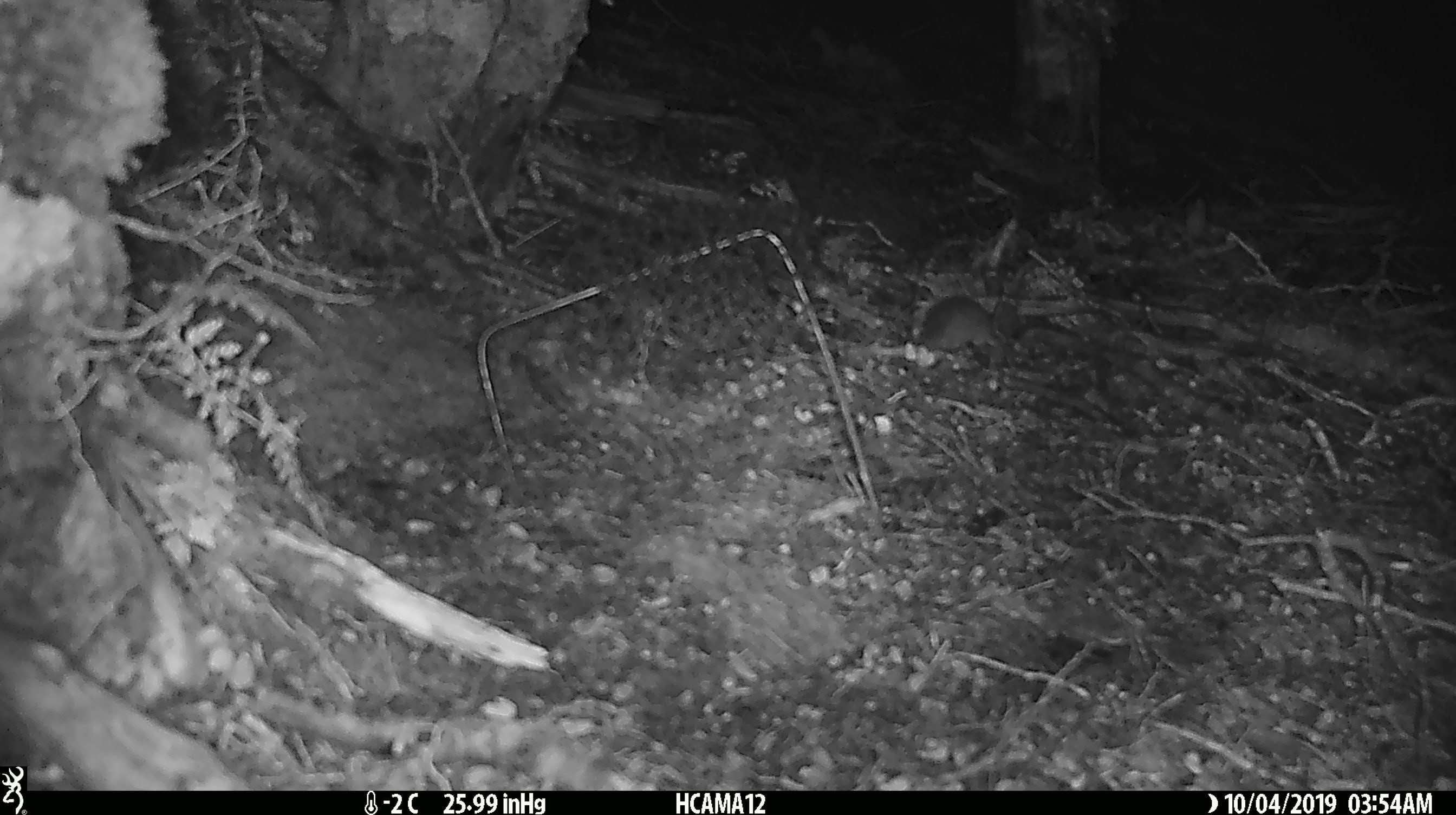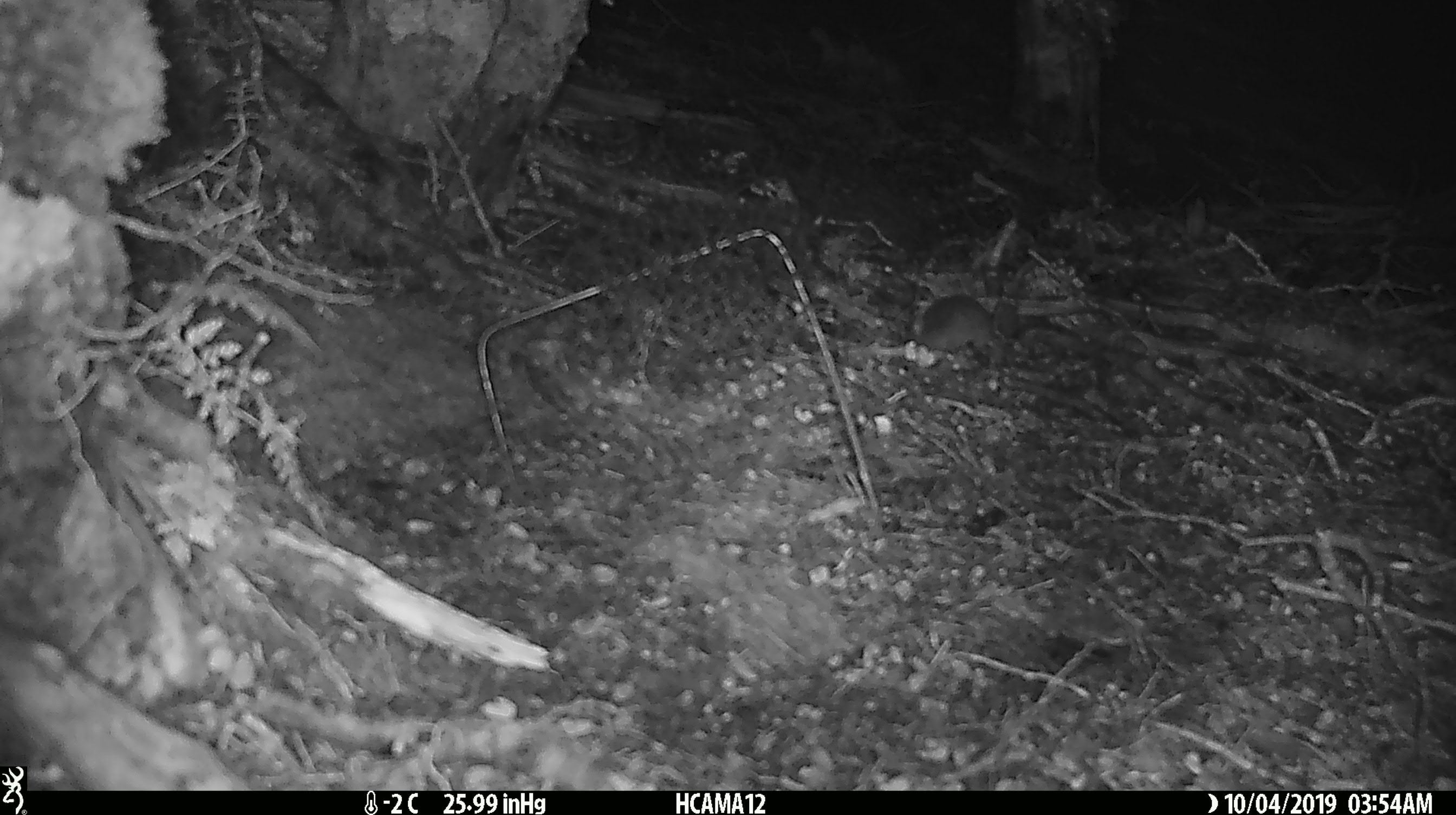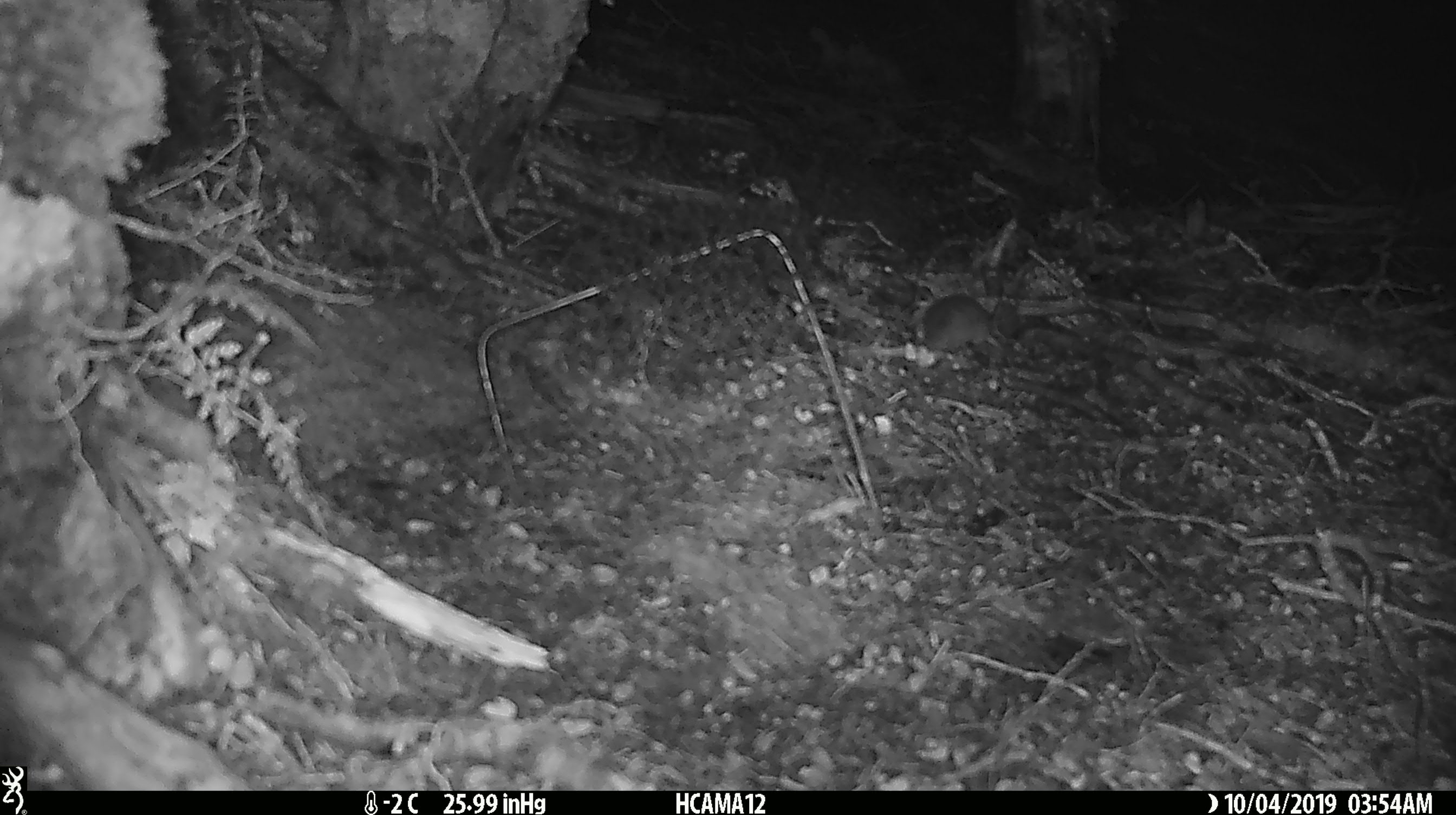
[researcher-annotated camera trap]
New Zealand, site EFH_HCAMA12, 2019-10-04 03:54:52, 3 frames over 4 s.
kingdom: Animalia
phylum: Chordata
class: Mammalia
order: Rodentia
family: Muridae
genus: Mus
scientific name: Mus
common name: mouse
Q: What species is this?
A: Mouse (Mus).